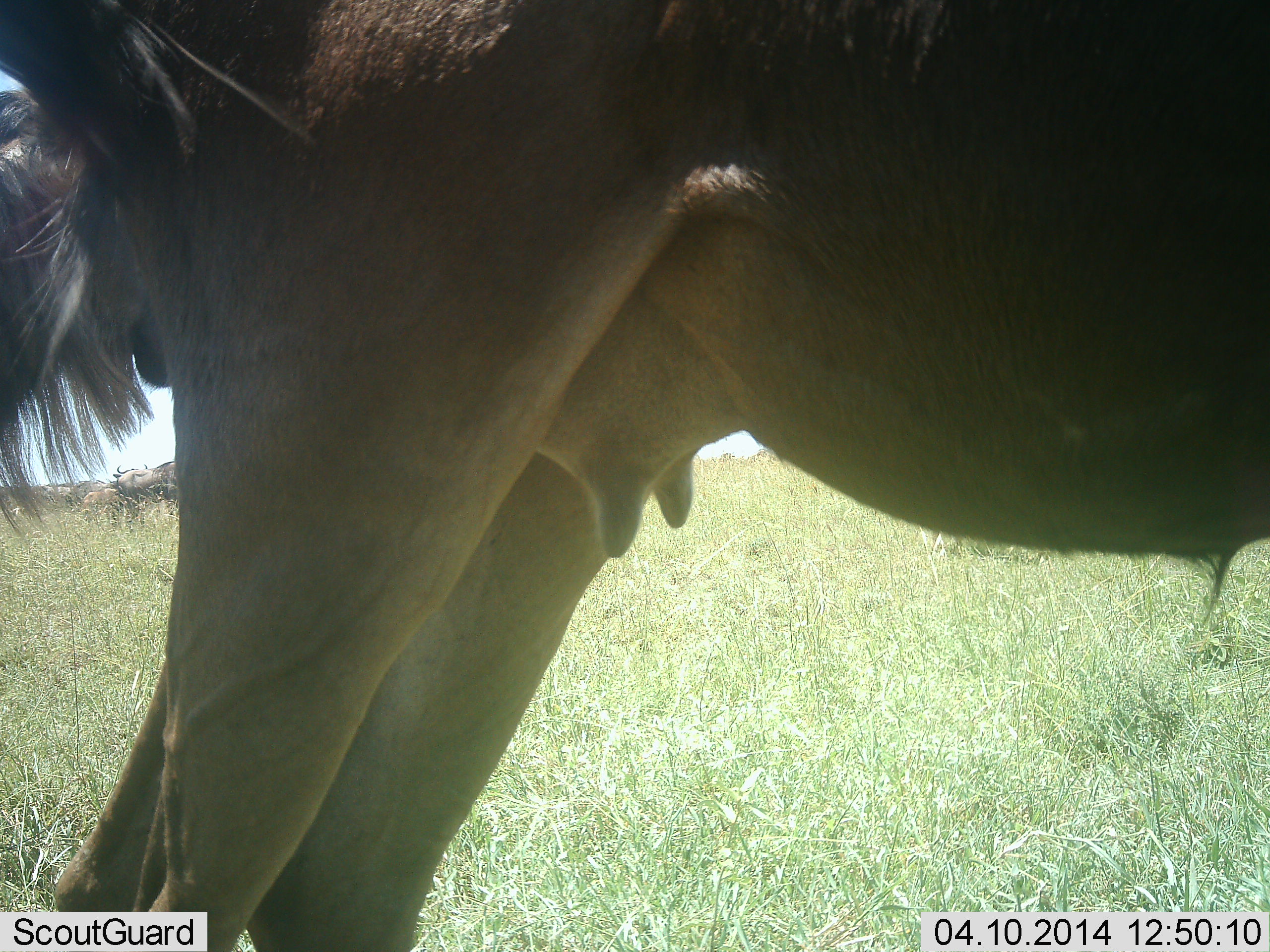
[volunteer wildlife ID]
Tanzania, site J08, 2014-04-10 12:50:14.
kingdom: Animalia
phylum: Chordata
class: Mammalia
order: Artiodactyla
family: Bovidae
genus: Connochaetes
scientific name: Connochaetes taurinus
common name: blue wildebeest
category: wildebeest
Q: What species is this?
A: Wildebeest (blue wildebeest) (Connochaetes taurinus).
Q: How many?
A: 1.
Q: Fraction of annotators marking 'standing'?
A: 100%.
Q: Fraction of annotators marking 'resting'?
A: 0%.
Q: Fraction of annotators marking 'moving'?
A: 0%.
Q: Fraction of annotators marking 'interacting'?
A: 0%.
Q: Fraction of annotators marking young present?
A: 0%.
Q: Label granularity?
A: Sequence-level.